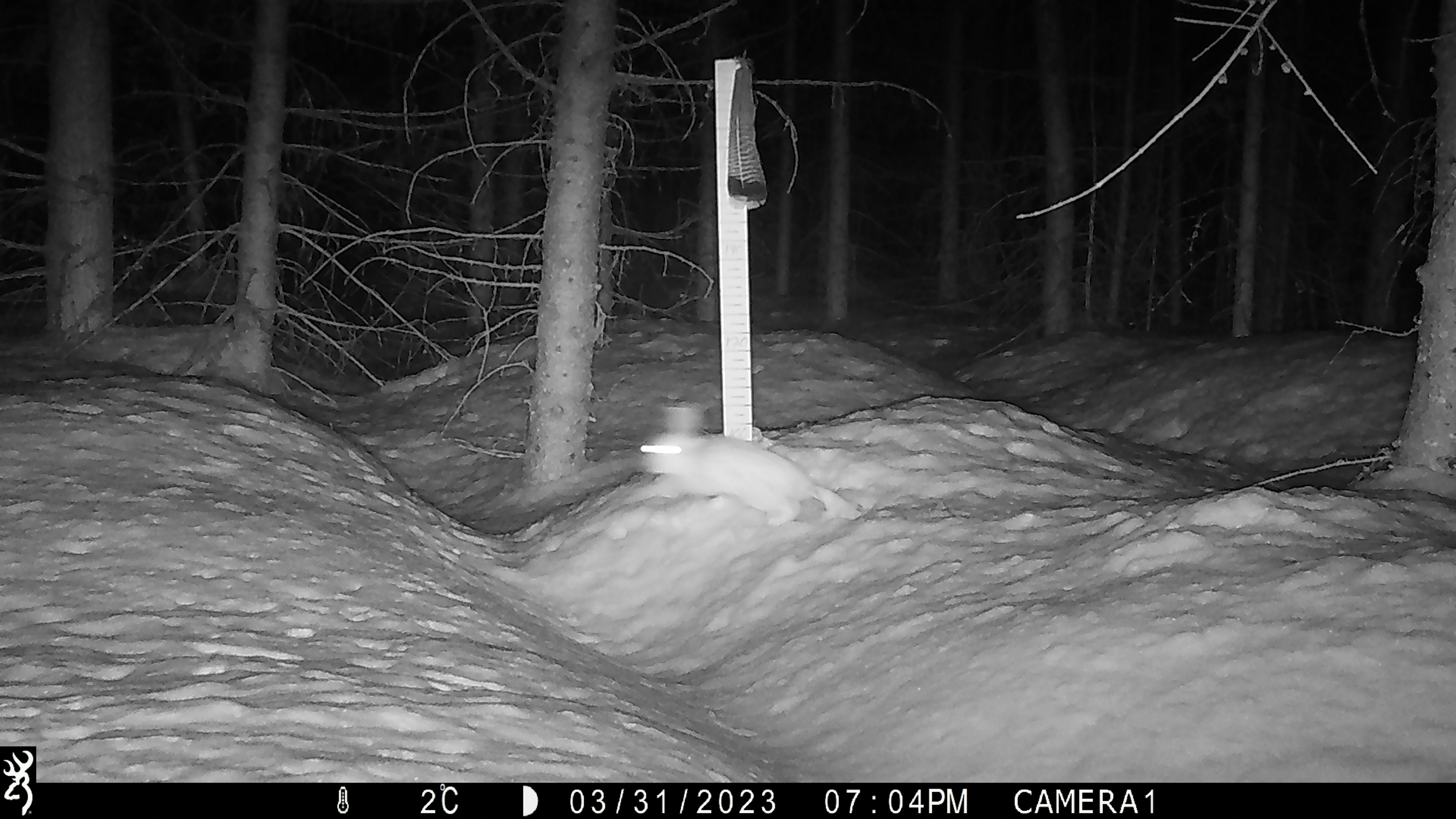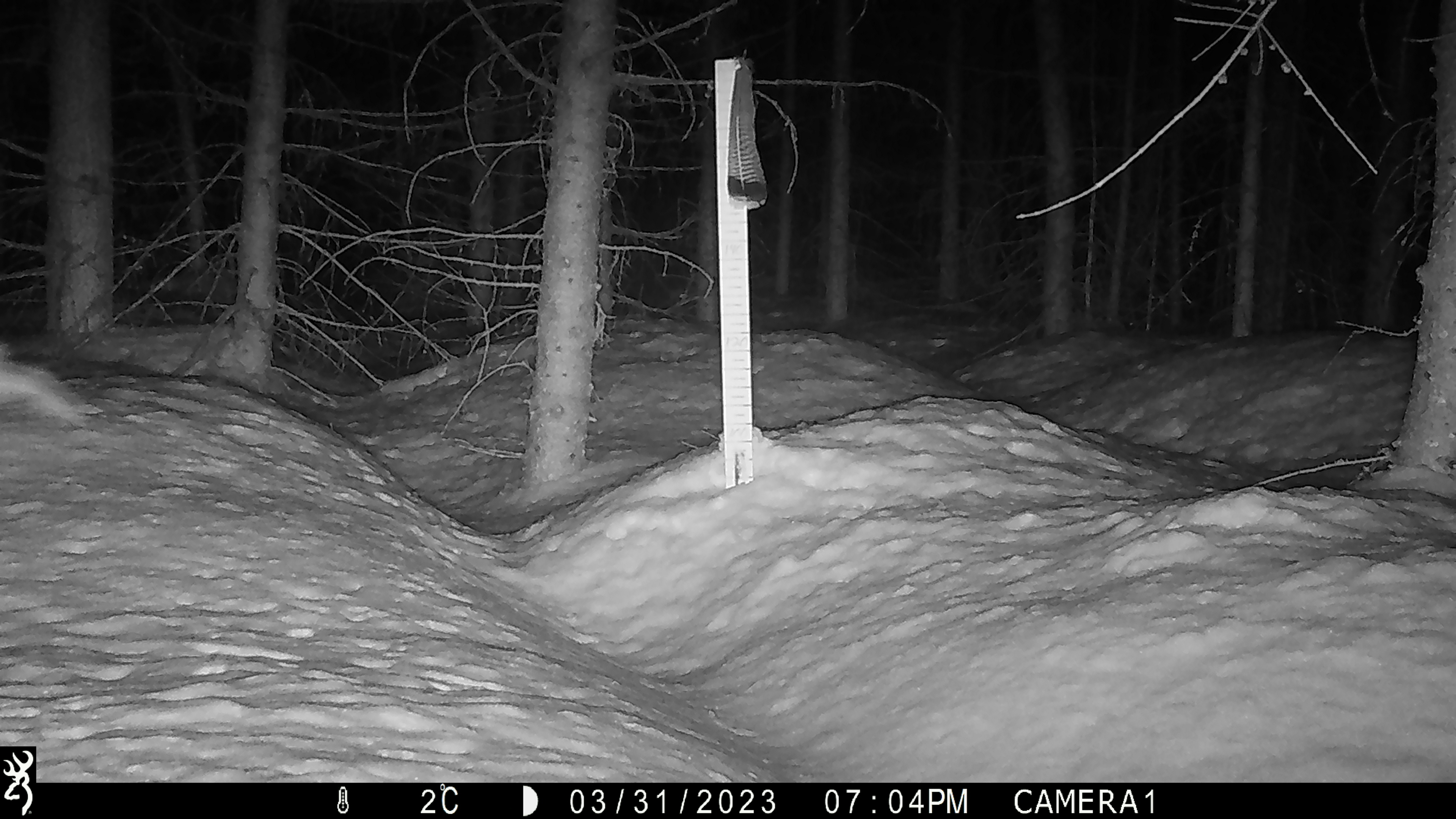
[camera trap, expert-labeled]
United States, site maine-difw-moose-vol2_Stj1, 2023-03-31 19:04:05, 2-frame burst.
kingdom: Animalia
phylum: Chordata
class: Mammalia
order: Lagomorpha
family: Leporidae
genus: Lepus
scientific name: Lepus americanus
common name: snowshoe hare